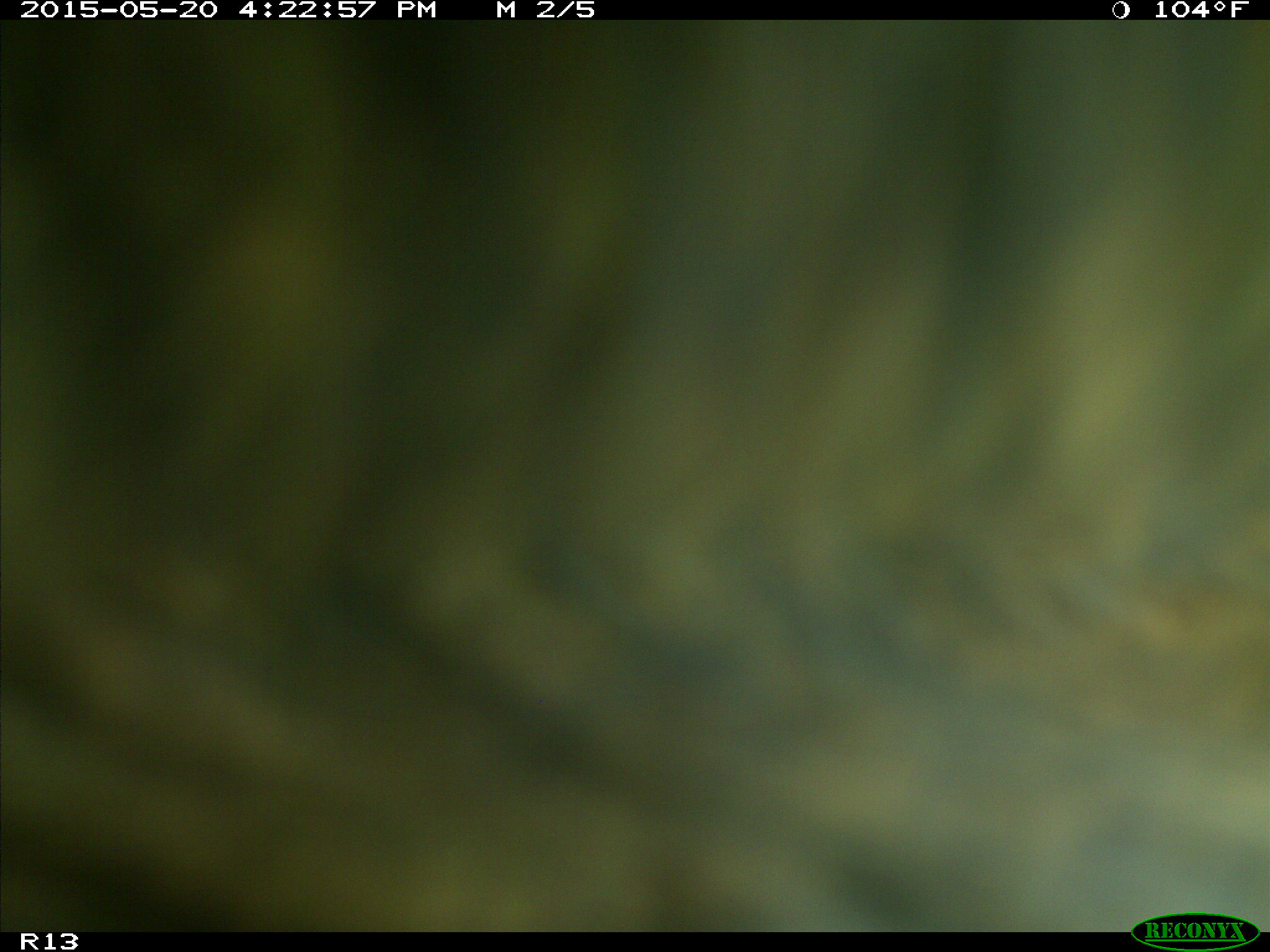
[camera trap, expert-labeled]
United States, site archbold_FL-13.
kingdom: Animalia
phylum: Chordata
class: Mammalia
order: Artiodactyla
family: Bovidae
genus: Bos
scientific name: Bos taurus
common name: domestic cow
Bos taurus (domestic cow).